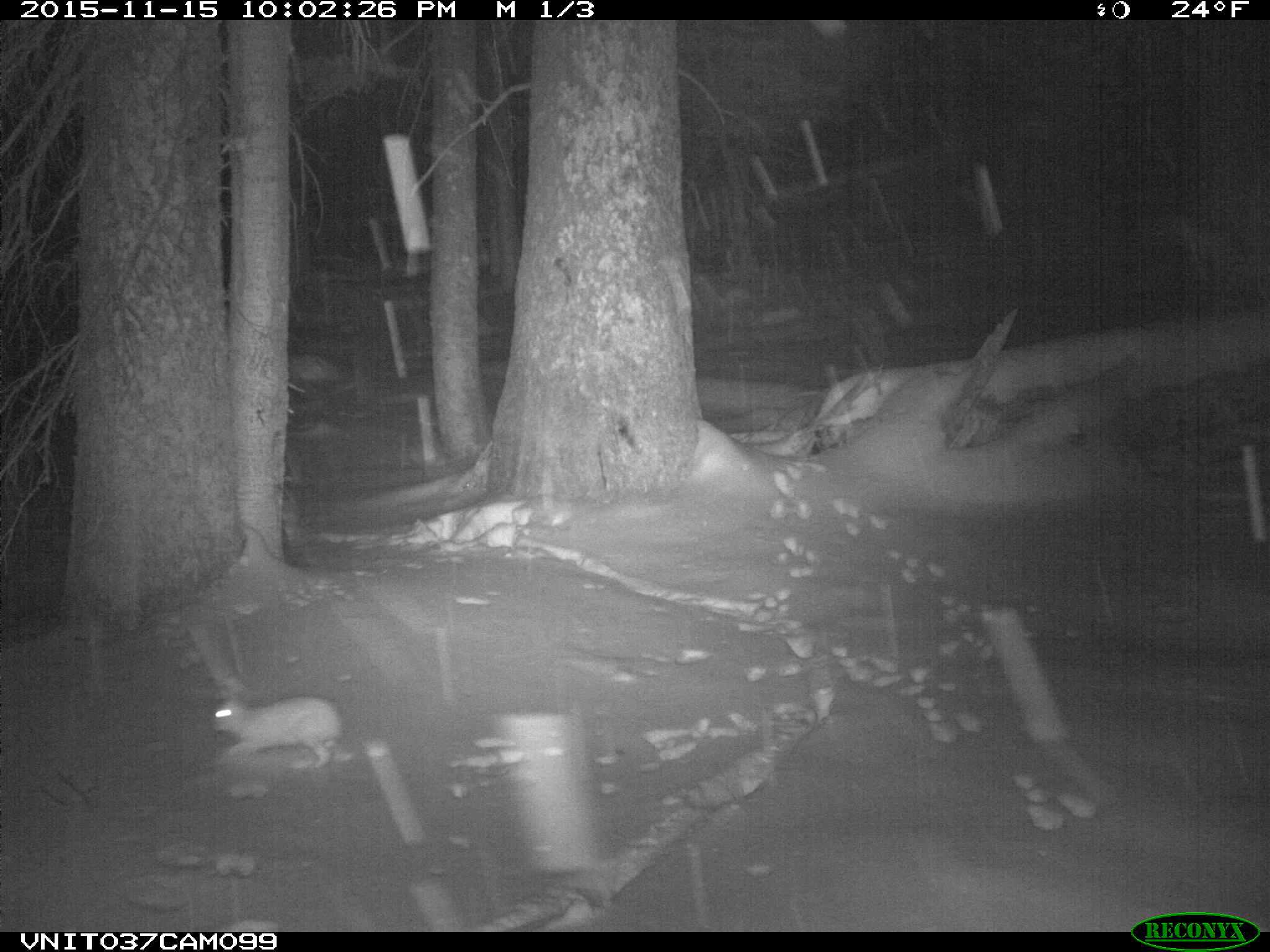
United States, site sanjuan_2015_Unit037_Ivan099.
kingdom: Animalia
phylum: Chordata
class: Mammalia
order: Lagomorpha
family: Leporidae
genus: Lepus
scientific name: Lepus americanus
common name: snowshoe hare